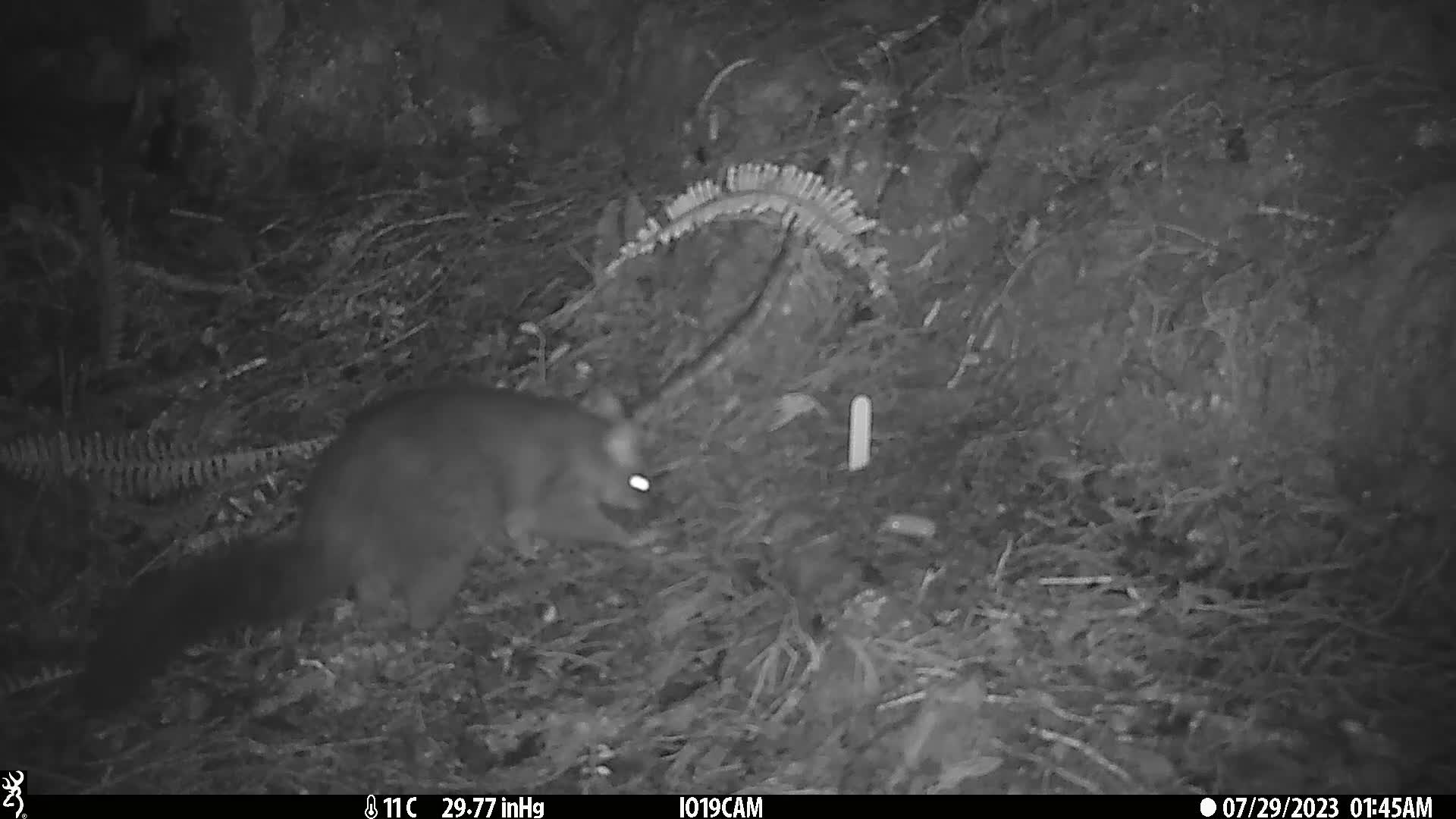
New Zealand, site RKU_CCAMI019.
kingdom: Animalia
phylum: Chordata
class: Mammalia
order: Diprotodontia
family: Phalangeridae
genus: Trichosurus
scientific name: Trichosurus vulpecula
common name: common brushtail possum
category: possum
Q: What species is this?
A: Possum (common brushtail possum) (Trichosurus vulpecula).